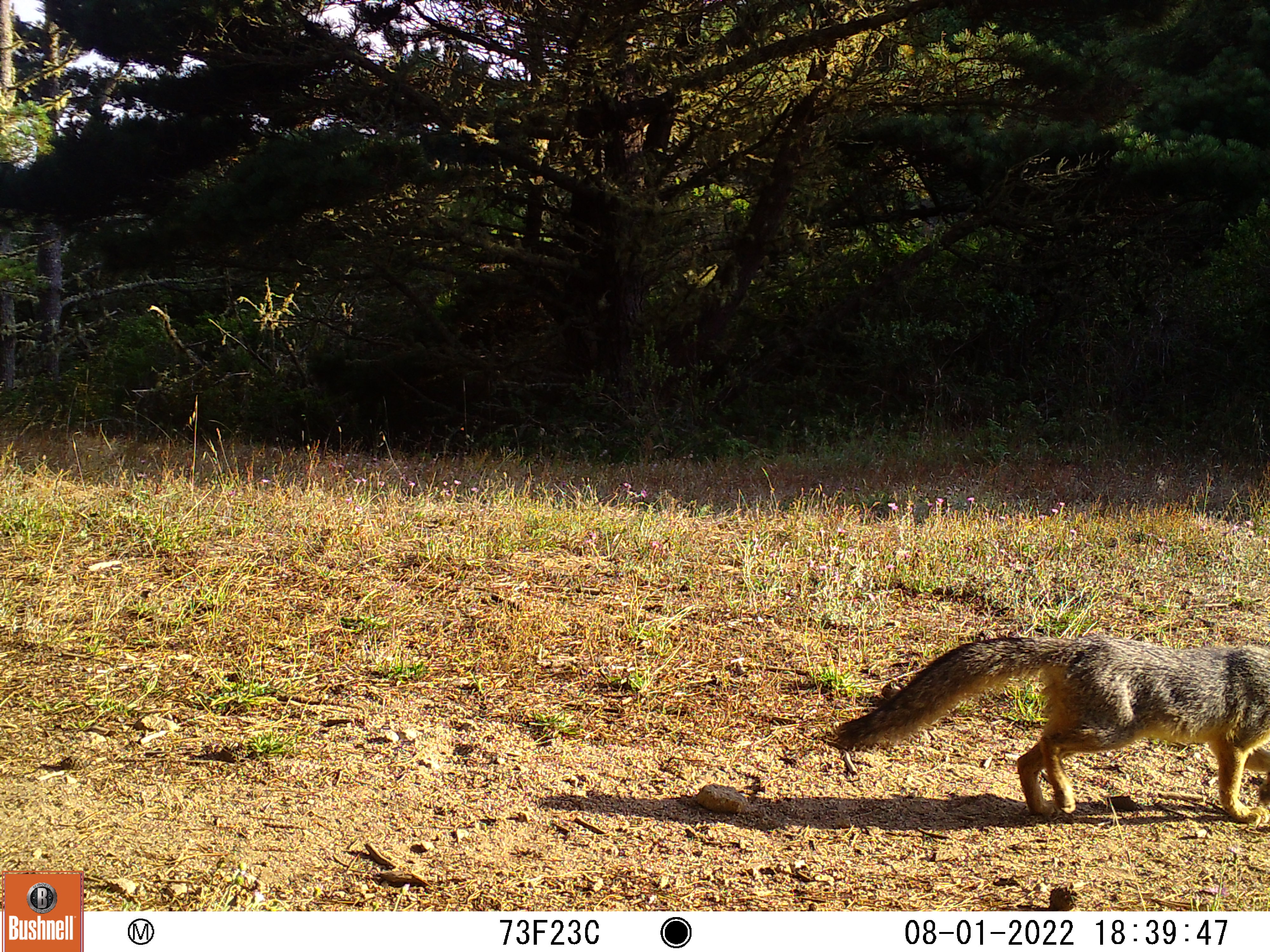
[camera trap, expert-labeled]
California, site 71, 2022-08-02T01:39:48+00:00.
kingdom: Animalia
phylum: Chordata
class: Mammalia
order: Carnivora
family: Canidae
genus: Urocyon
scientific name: Urocyon cinereoargenteus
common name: gray fox